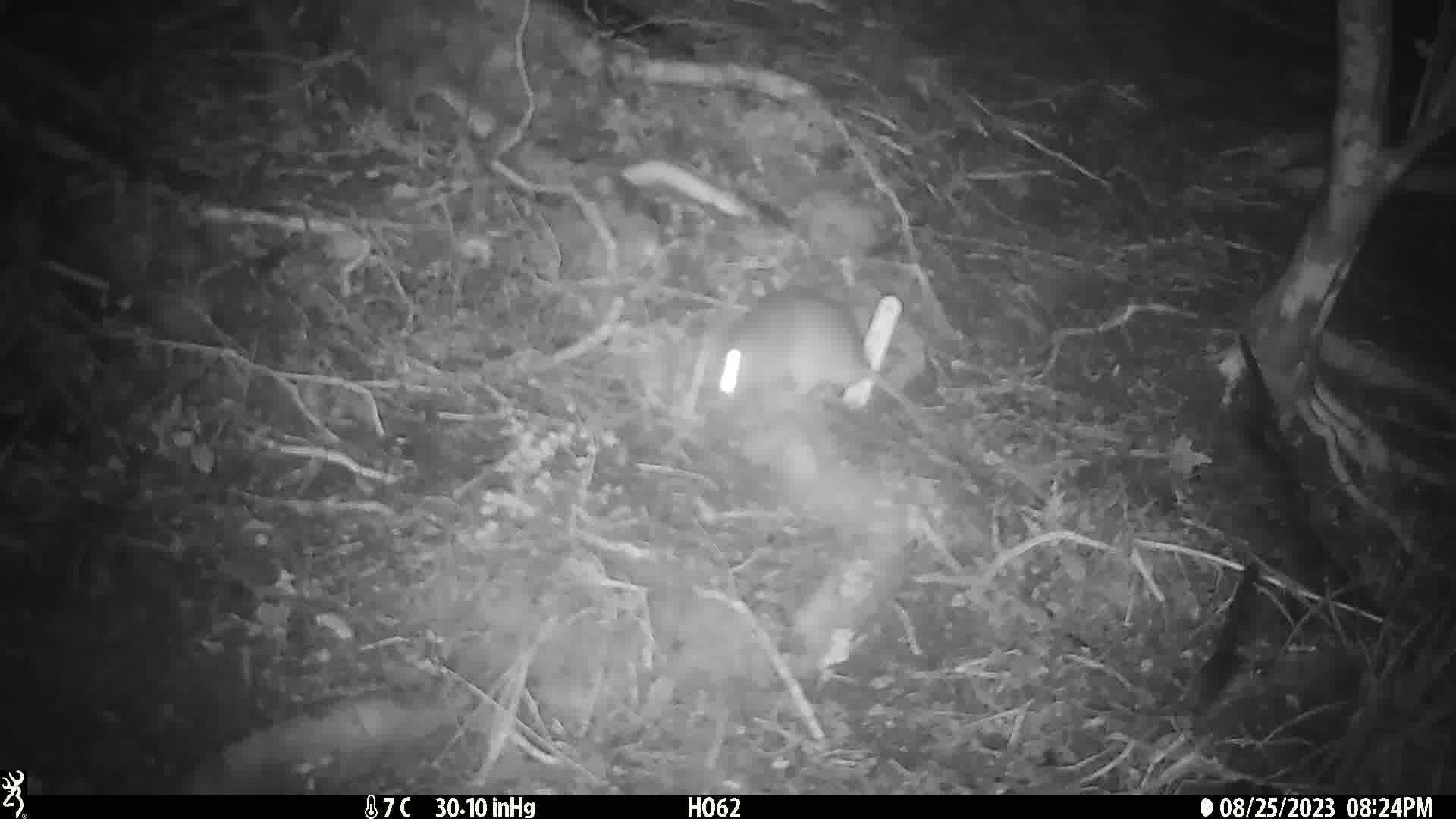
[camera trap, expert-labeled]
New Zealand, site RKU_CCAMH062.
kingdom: Animalia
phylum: Chordata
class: Mammalia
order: Rodentia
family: Muridae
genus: Rattus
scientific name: Rattus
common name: rat